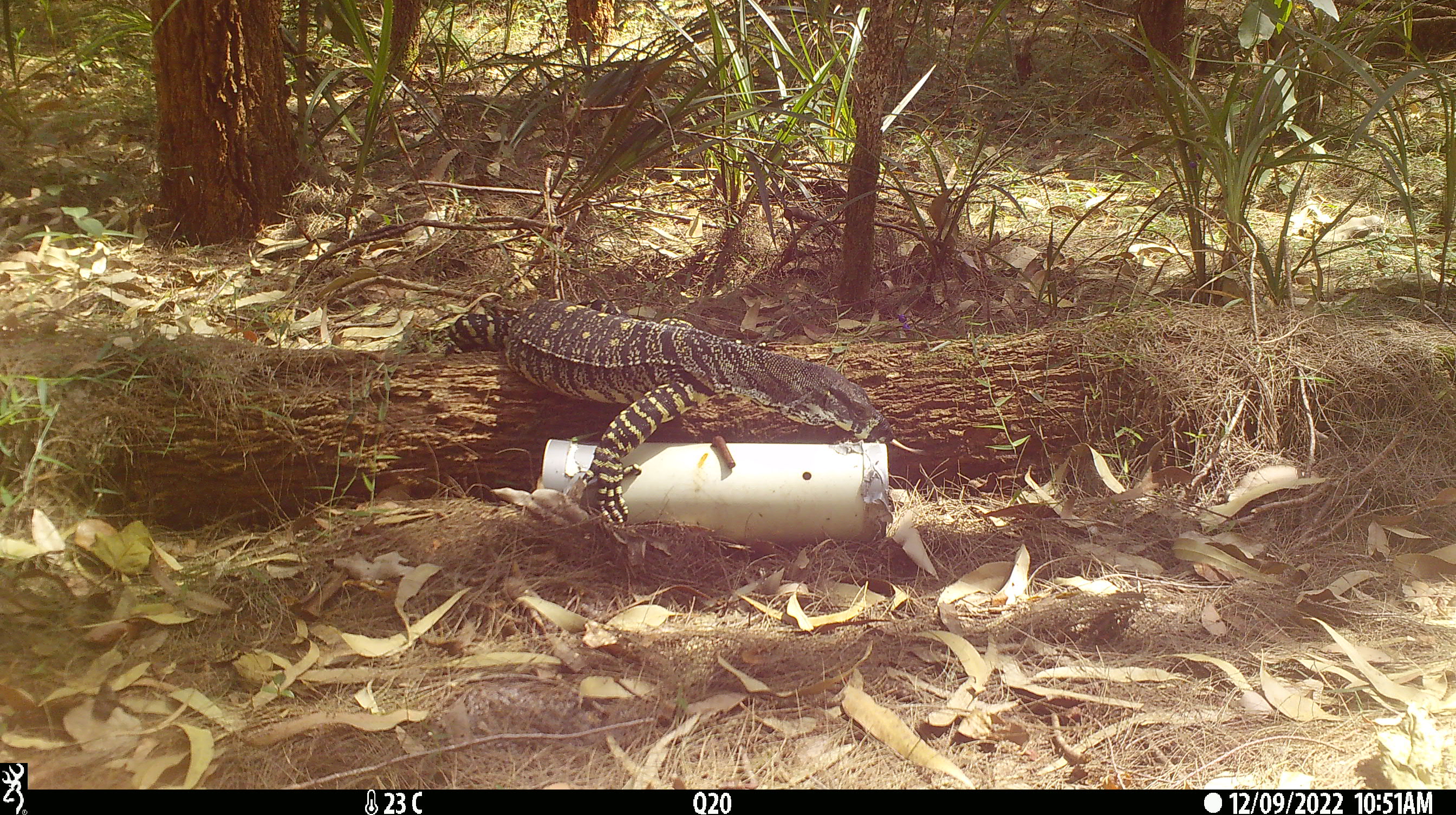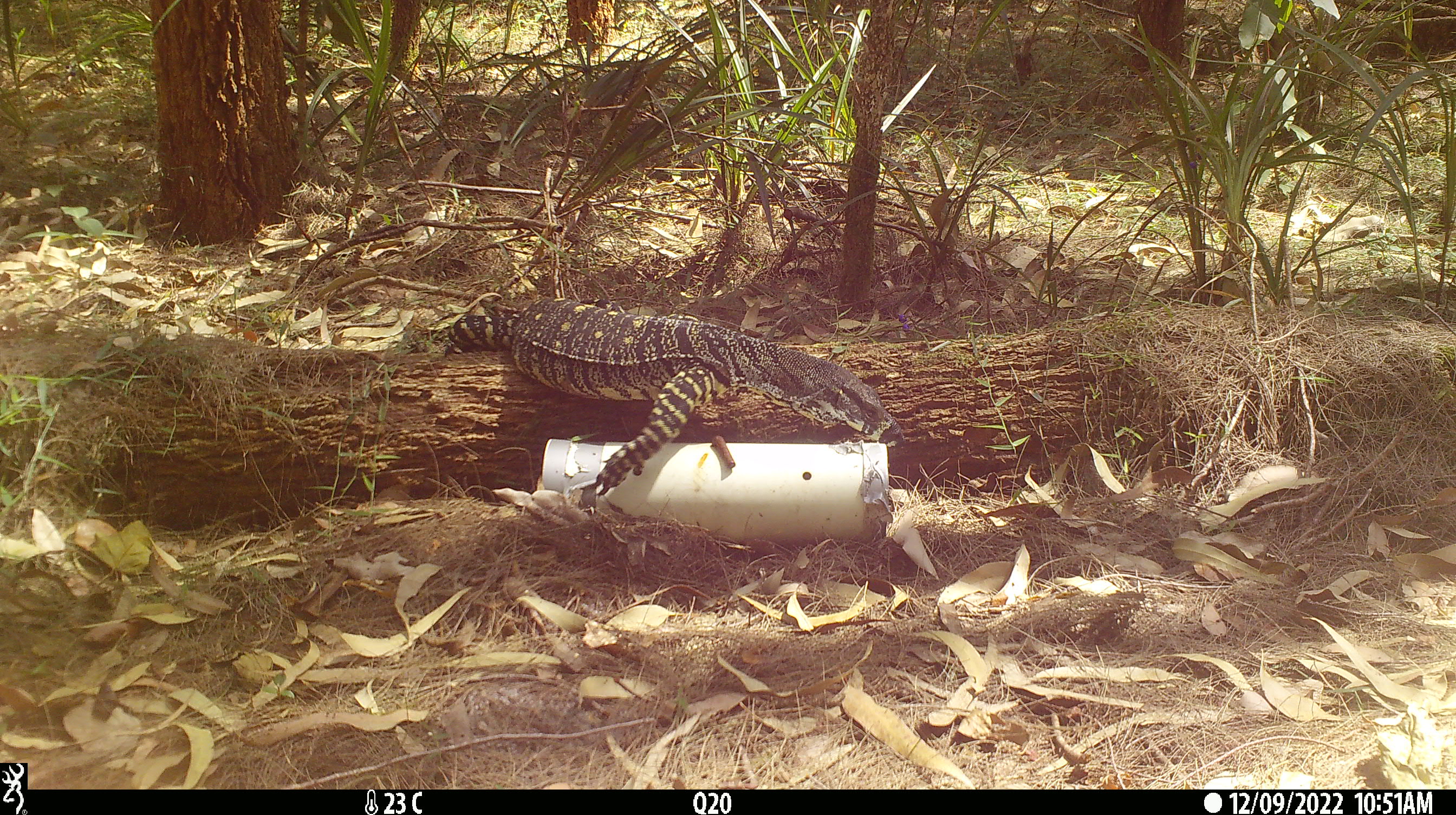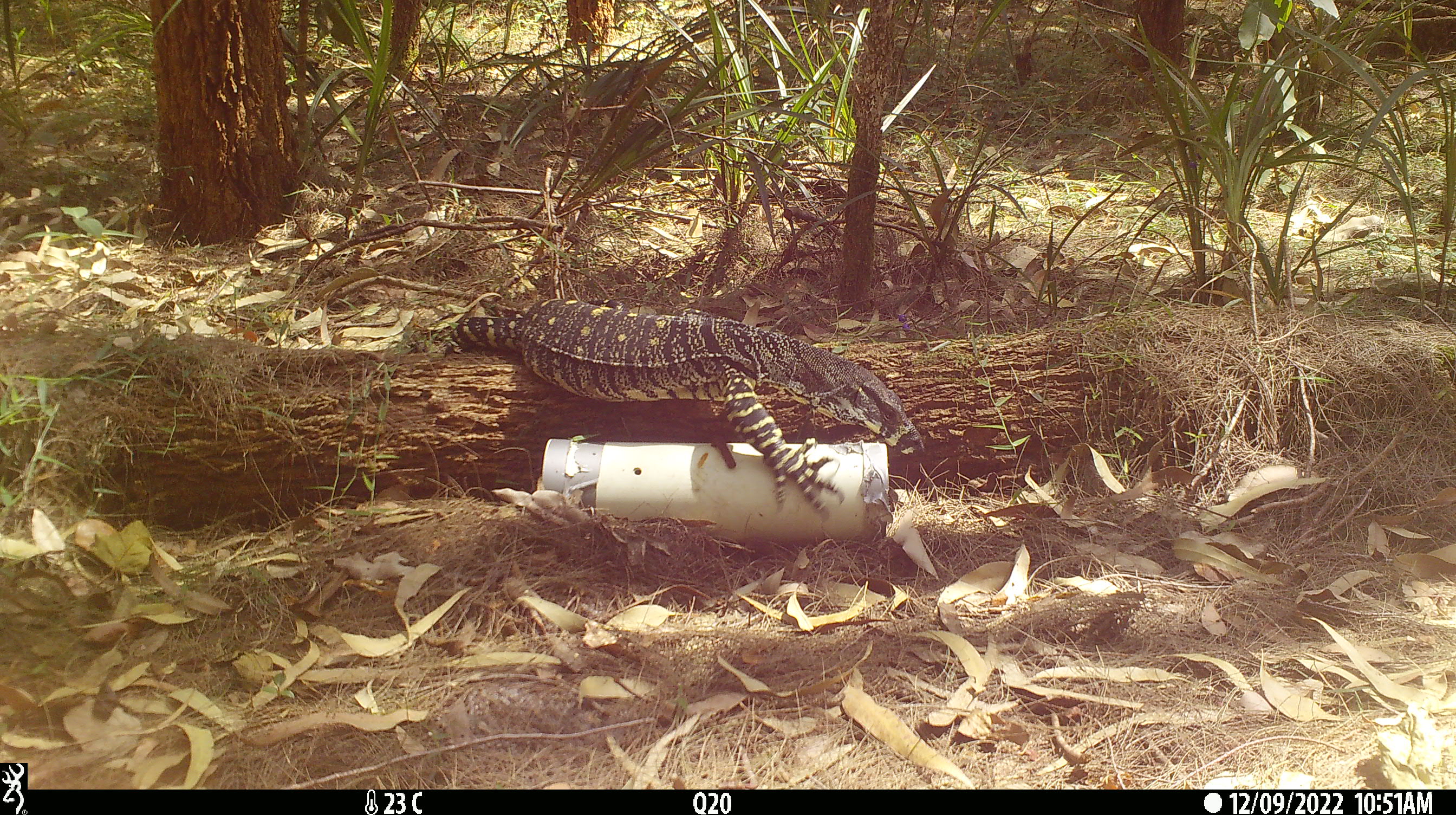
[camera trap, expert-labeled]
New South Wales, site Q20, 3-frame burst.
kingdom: Animalia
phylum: Chordata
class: Reptilia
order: Squamata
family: Varanidae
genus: Varanus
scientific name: Varanus varius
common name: lace monitor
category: goanna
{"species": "goanna (lace monitor) (Varanus varius)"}